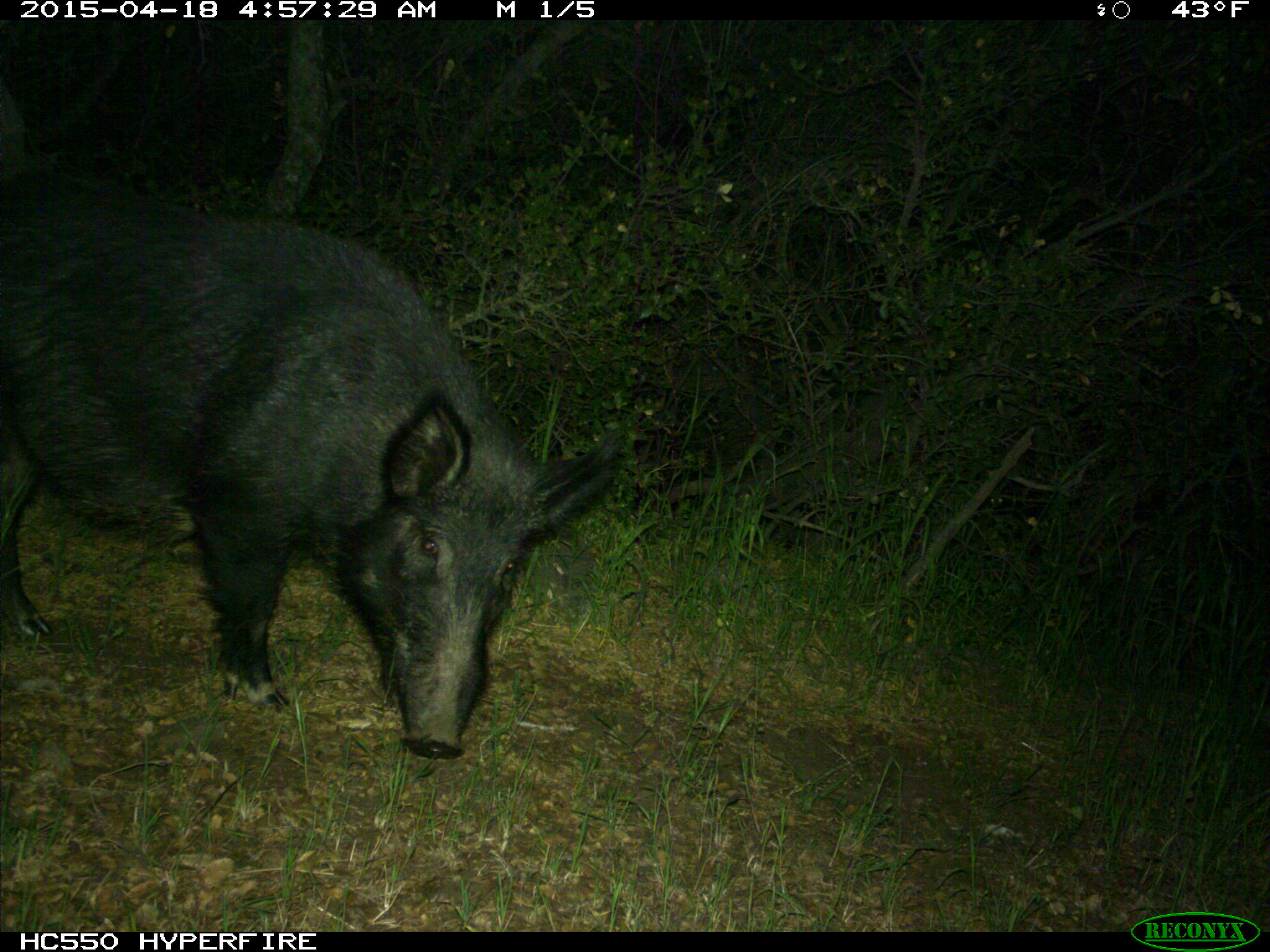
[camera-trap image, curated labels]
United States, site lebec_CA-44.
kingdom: Animalia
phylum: Chordata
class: Mammalia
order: Artiodactyla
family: Suidae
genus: Sus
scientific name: Sus scrofa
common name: wild boar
Sus scrofa (wild boar).